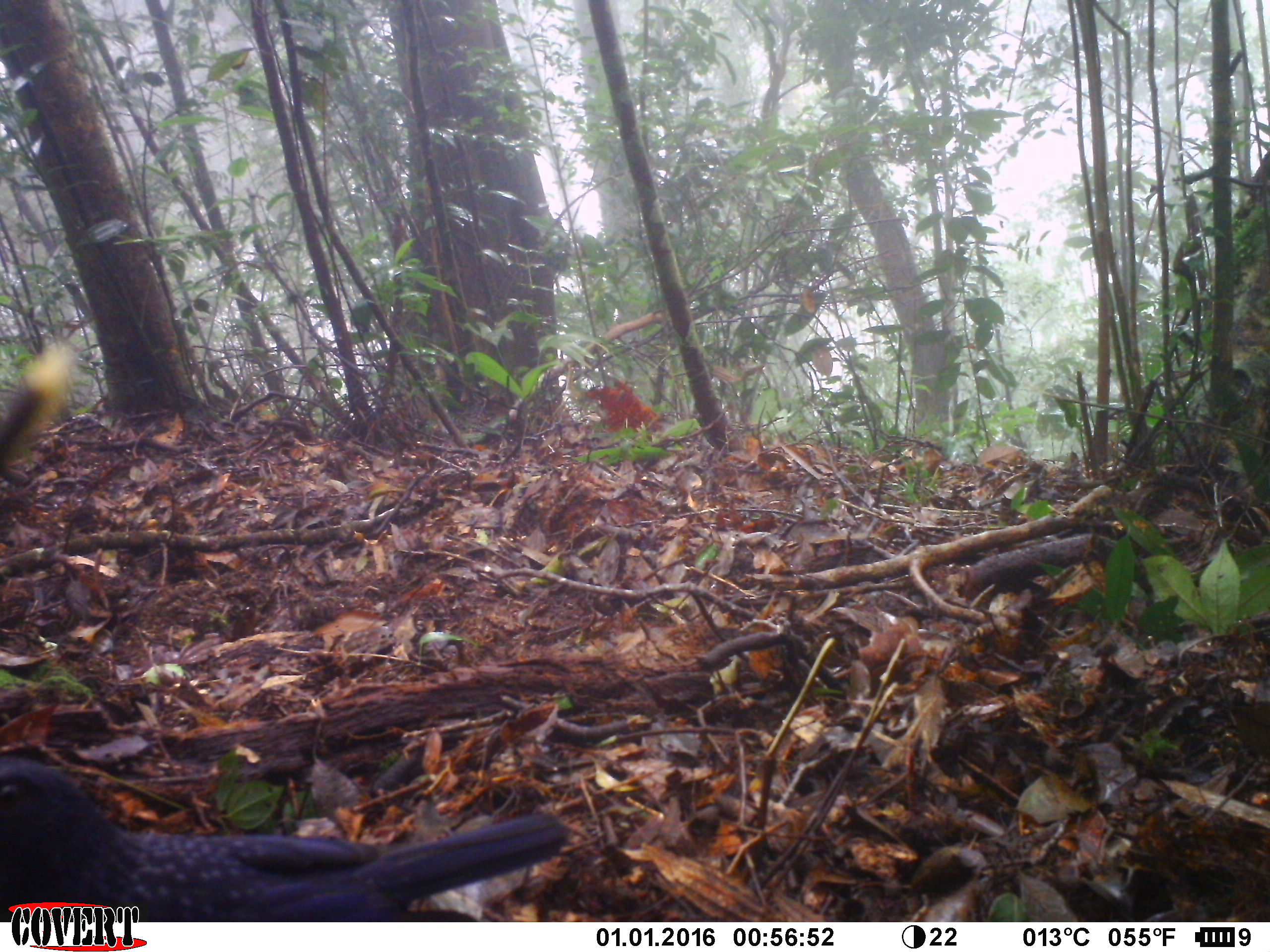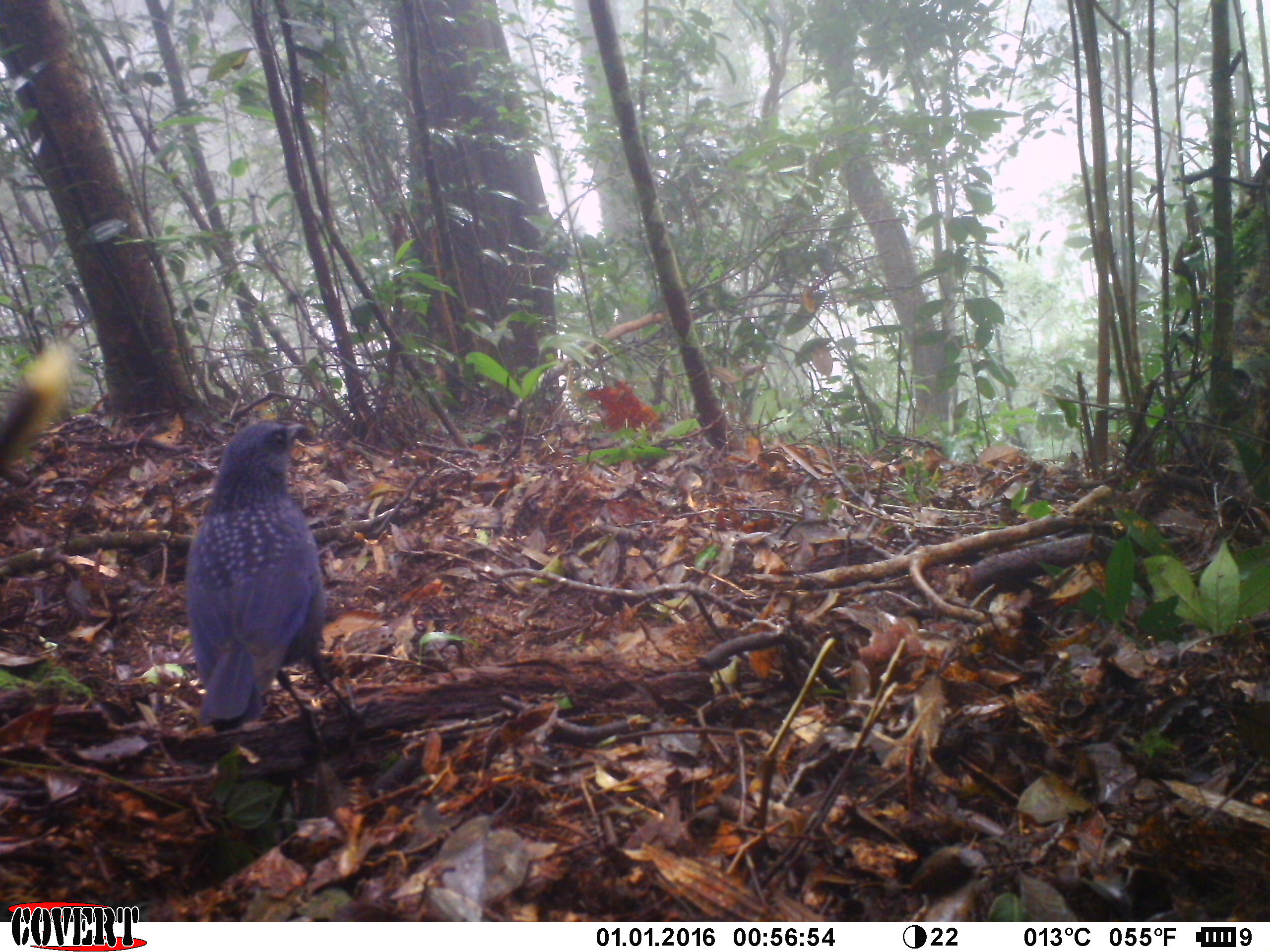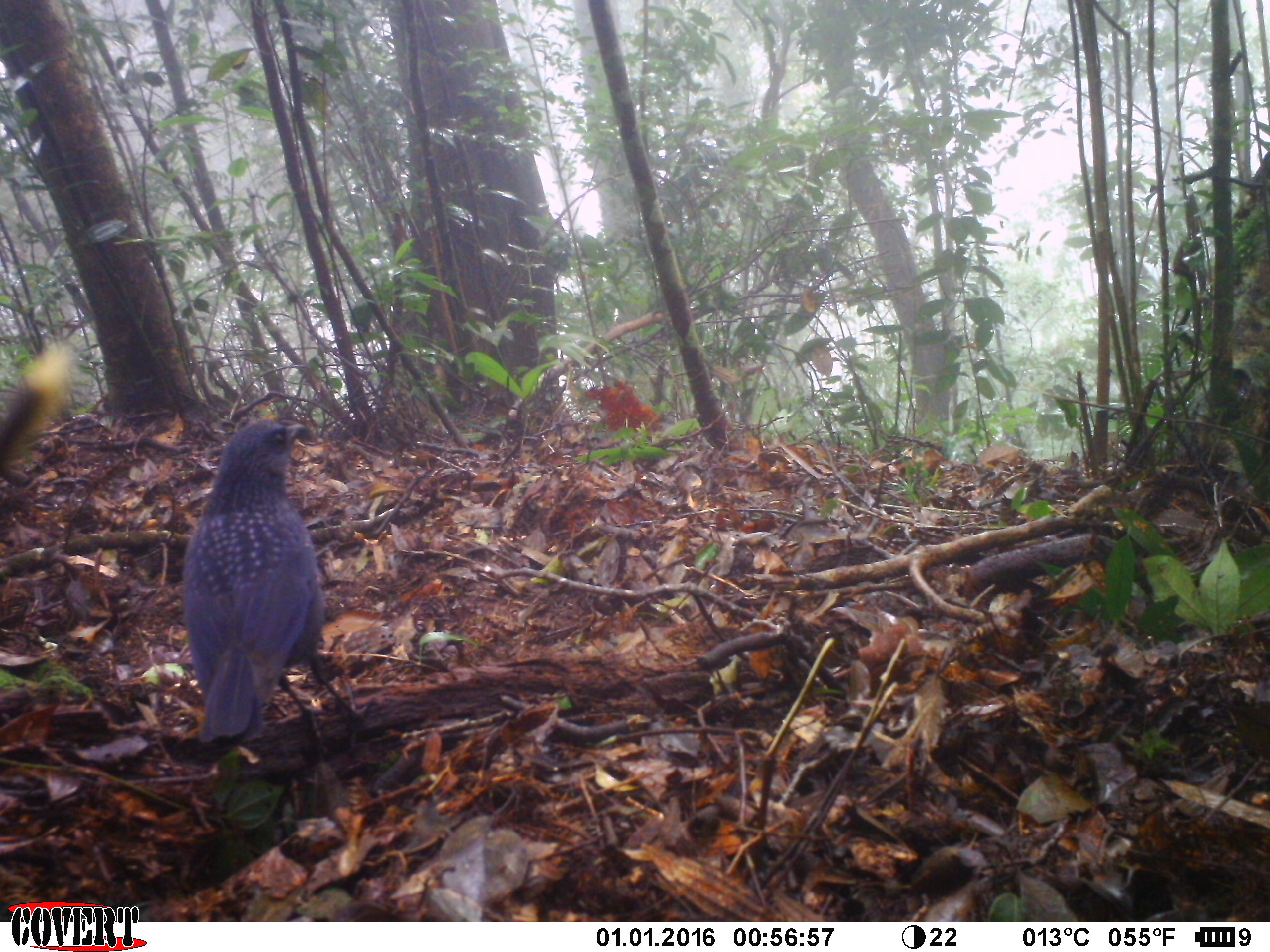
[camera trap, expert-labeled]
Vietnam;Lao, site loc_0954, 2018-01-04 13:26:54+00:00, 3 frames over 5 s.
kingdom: Animalia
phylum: Chordata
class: Aves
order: Passeriformes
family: Muscicapidae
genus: Myophonus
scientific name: Myophonus caeruleus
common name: blue whistling thrush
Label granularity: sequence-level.